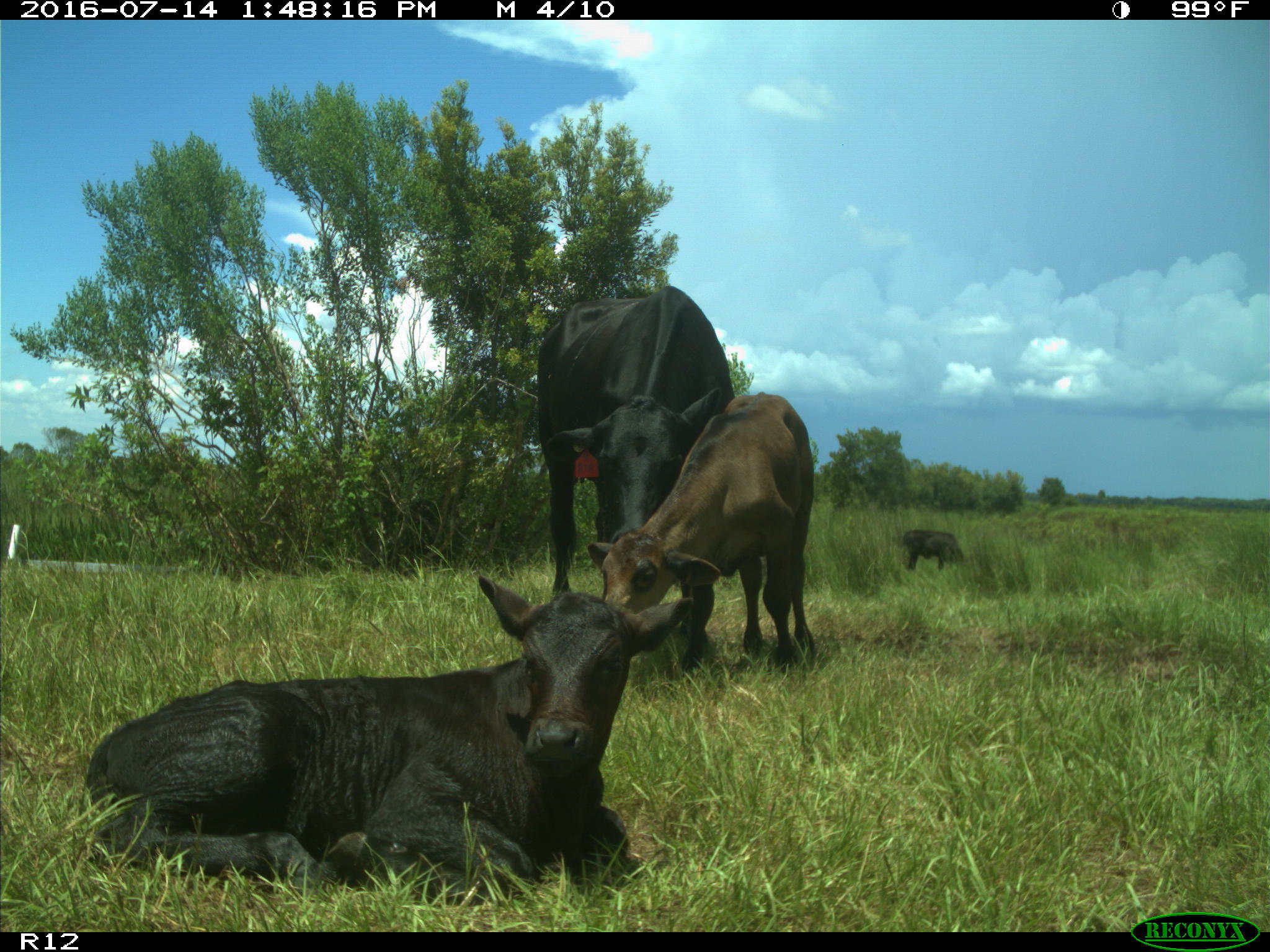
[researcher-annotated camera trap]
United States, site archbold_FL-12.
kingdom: Animalia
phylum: Chordata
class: Mammalia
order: Artiodactyla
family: Bovidae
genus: Bos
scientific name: Bos taurus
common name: domestic cow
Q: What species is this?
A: Bos taurus (domestic cow).